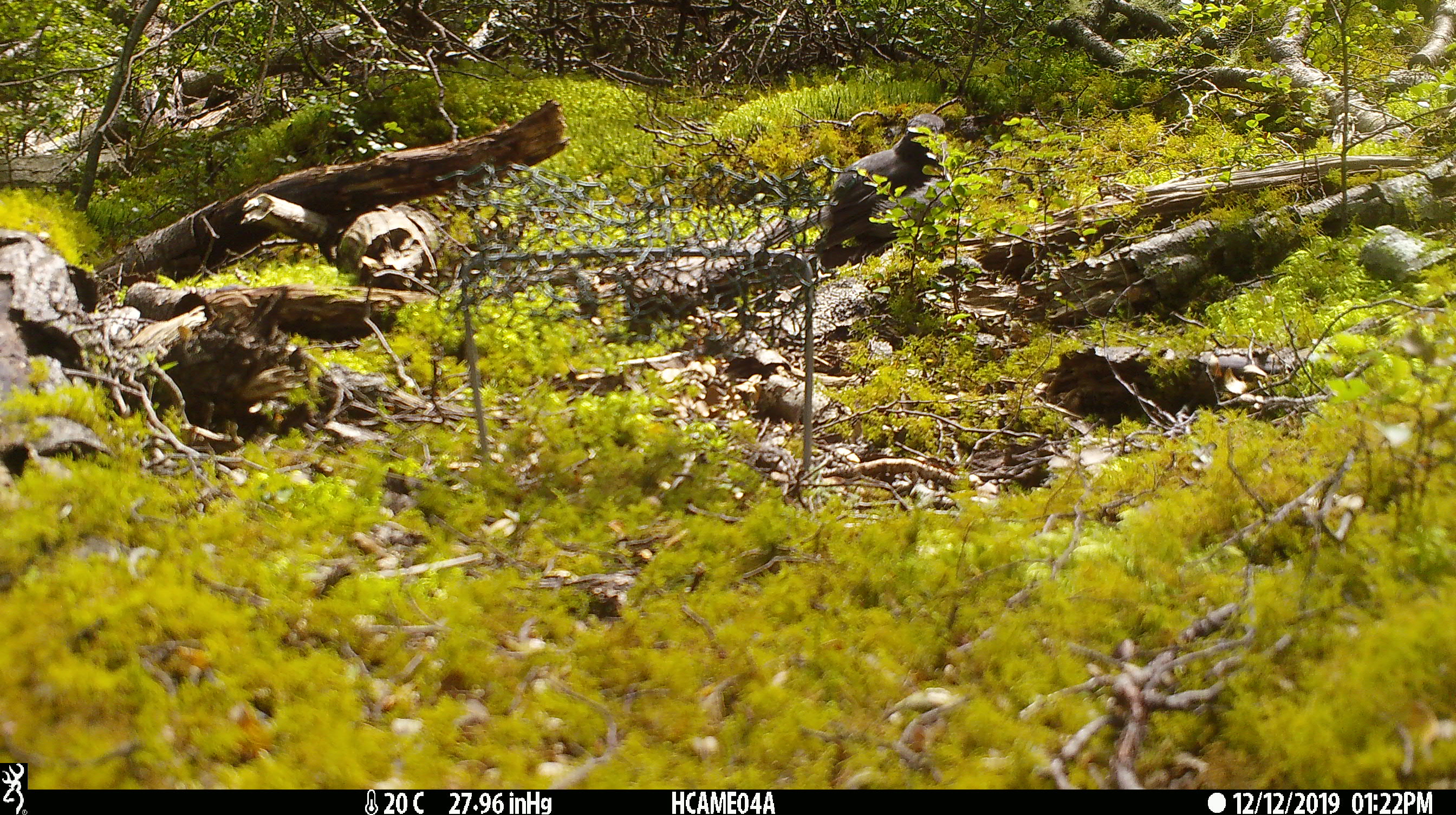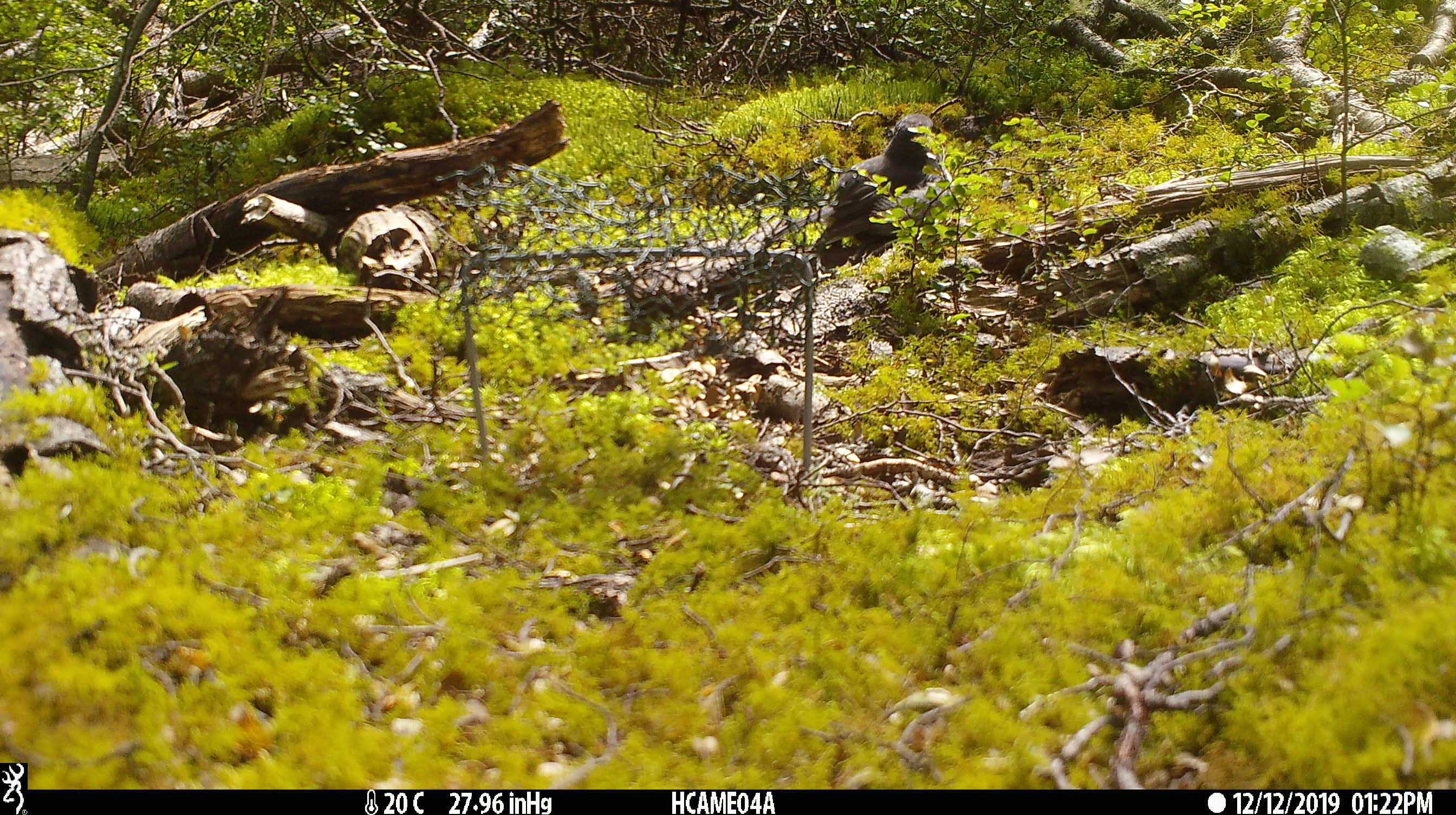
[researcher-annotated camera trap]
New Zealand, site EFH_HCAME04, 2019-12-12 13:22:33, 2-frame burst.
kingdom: Animalia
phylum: Chordata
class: Aves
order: Passeriformes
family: Petroicidae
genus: Petroica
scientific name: Petroica australis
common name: new zealand robin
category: robin